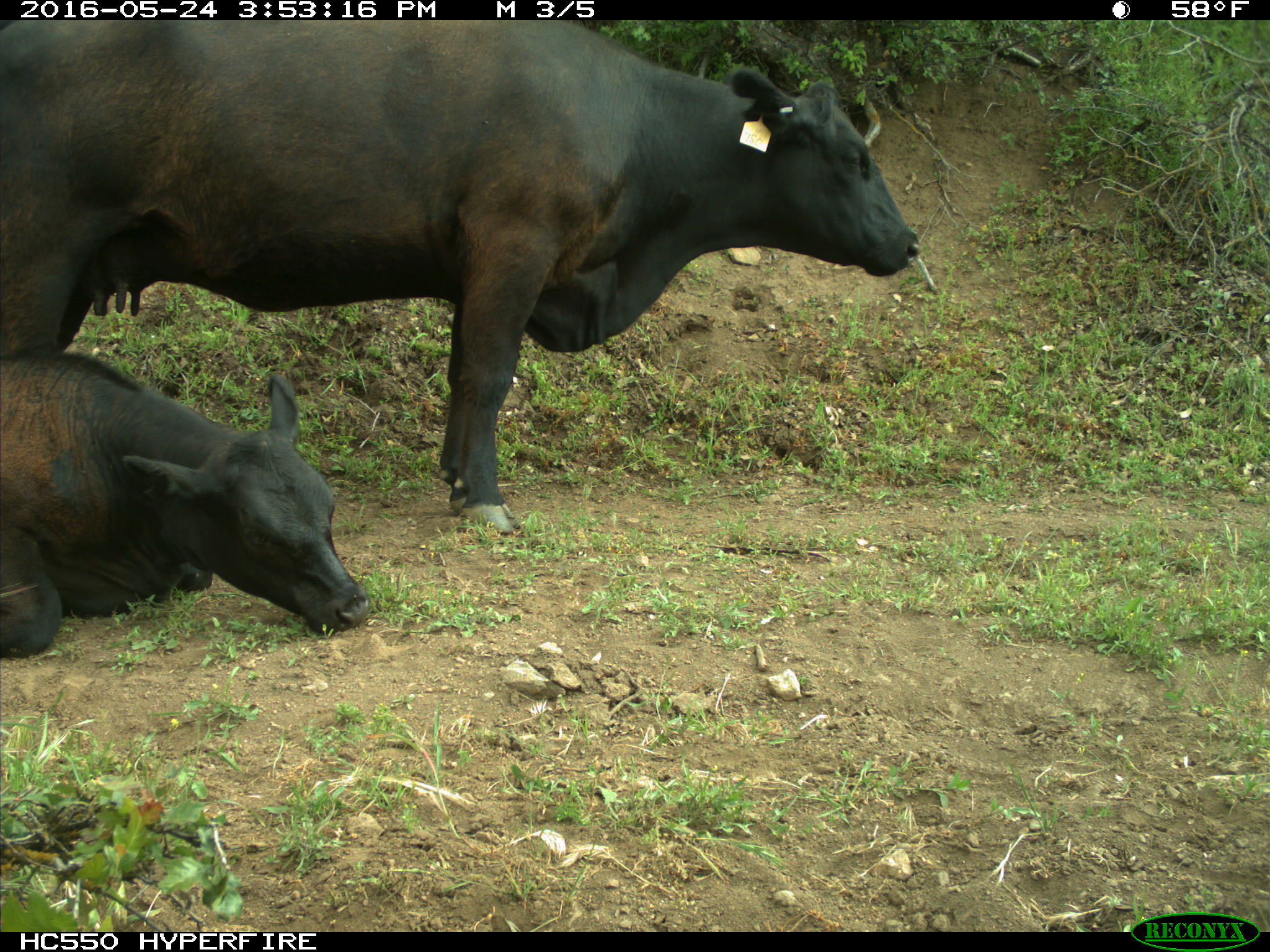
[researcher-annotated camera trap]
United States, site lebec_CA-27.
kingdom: Animalia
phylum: Chordata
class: Mammalia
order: Artiodactyla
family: Bovidae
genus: Bos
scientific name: Bos taurus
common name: domestic cow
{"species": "Bos taurus (domestic cow)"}